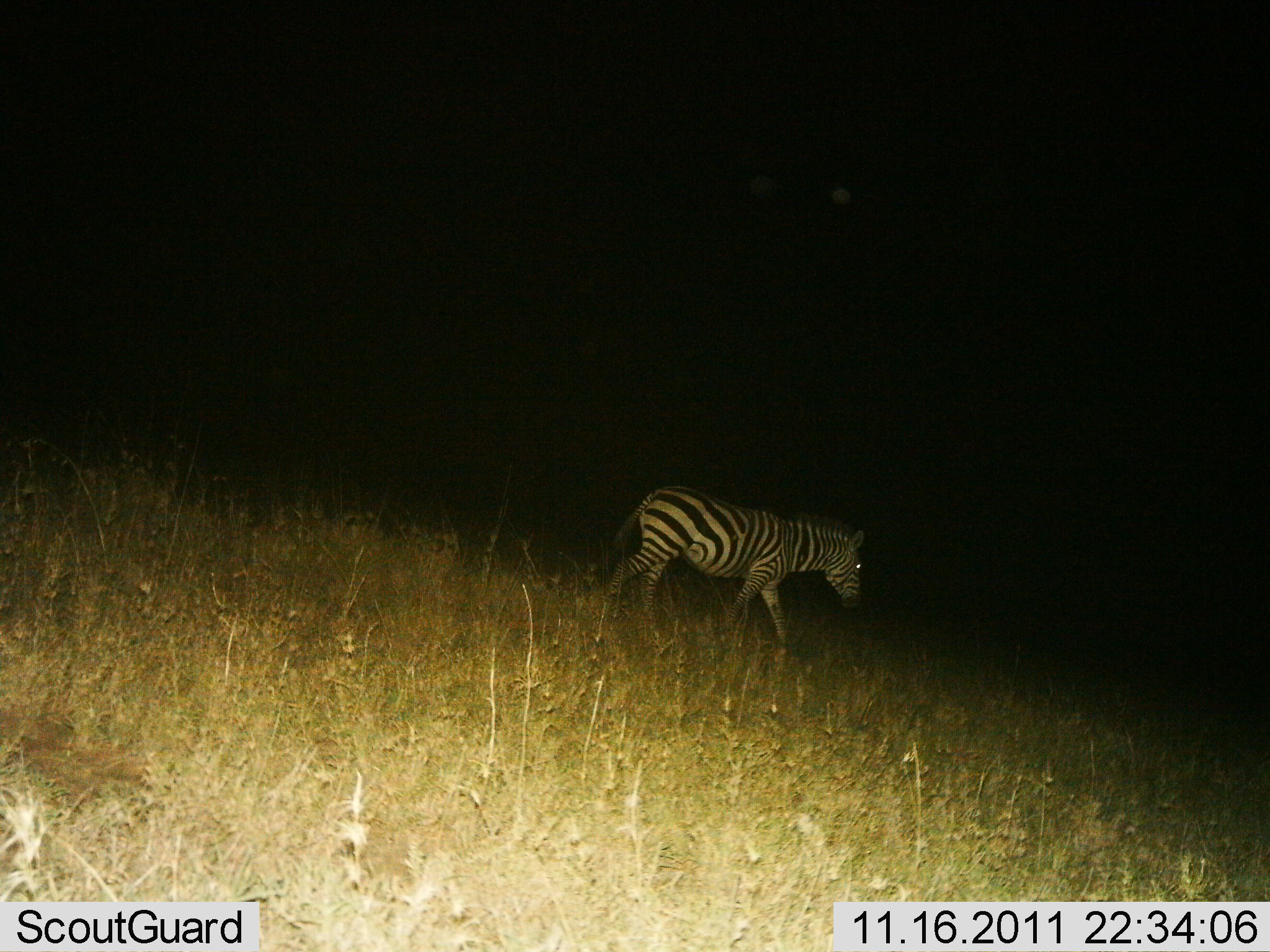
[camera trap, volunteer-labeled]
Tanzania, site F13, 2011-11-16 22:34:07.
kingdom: Animalia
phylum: Chordata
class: Mammalia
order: Perissodactyla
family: Equidae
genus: Equus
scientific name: Equus quagga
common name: plains zebra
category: zebra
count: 1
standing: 7%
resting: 0%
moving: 100%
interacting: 0%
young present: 0%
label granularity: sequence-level